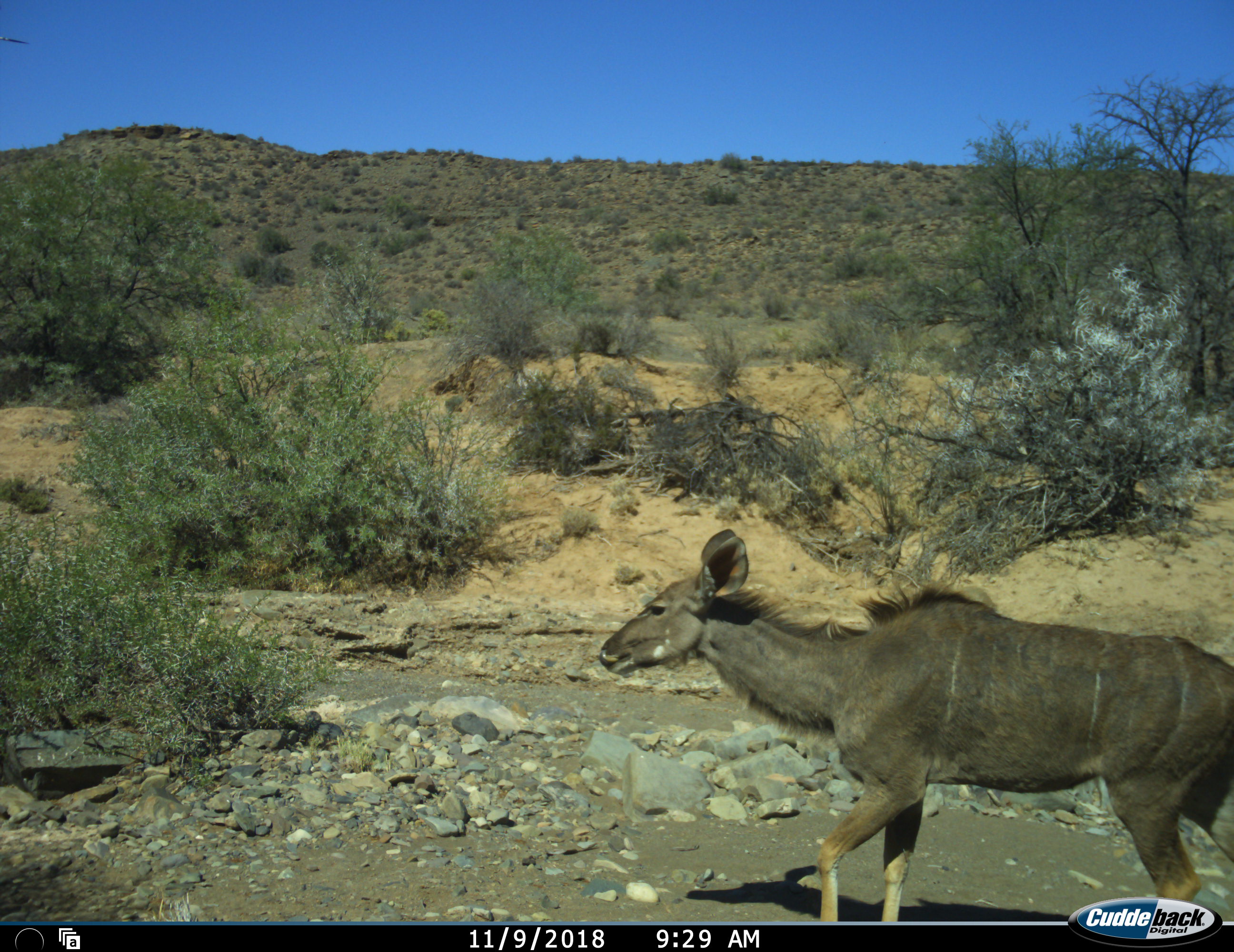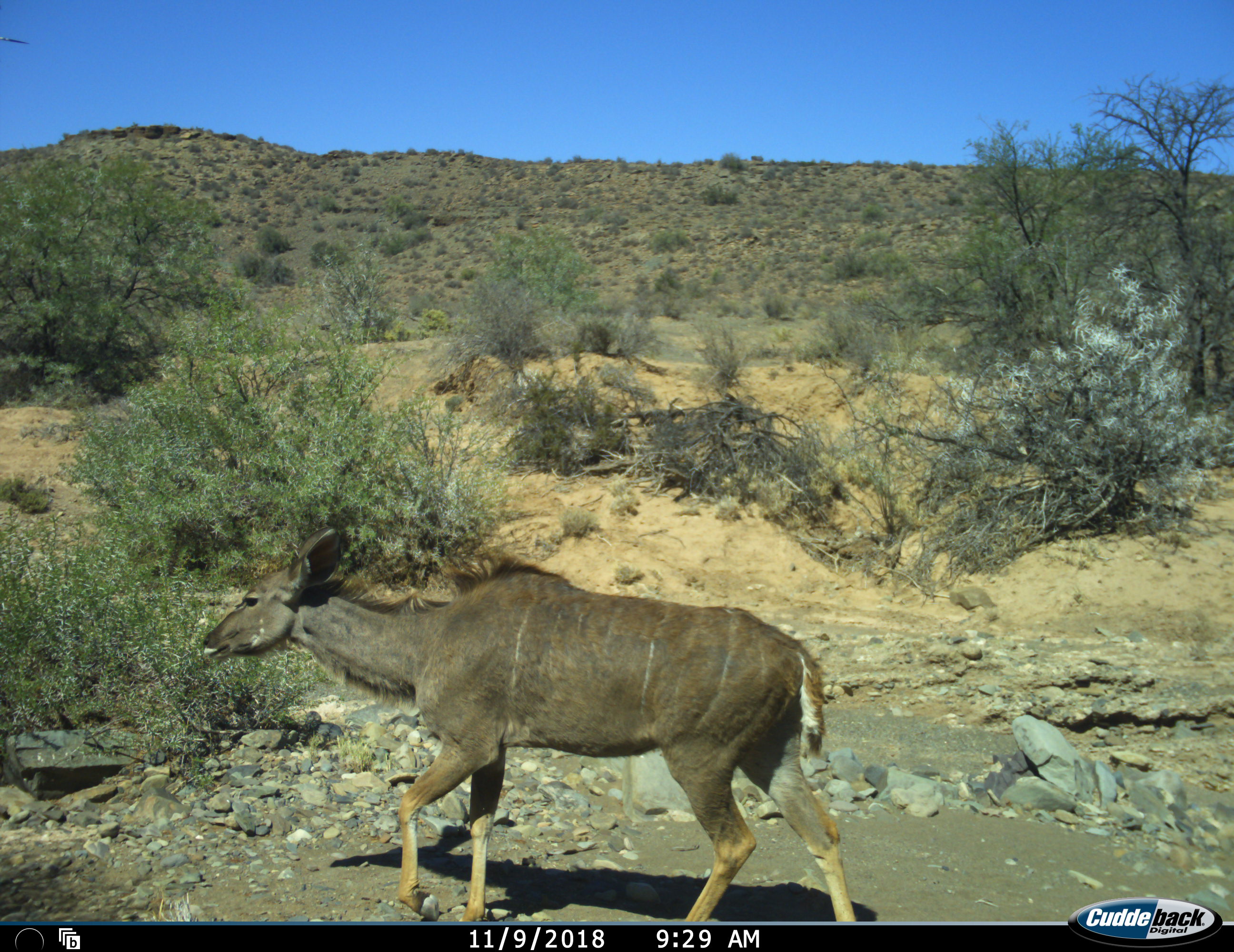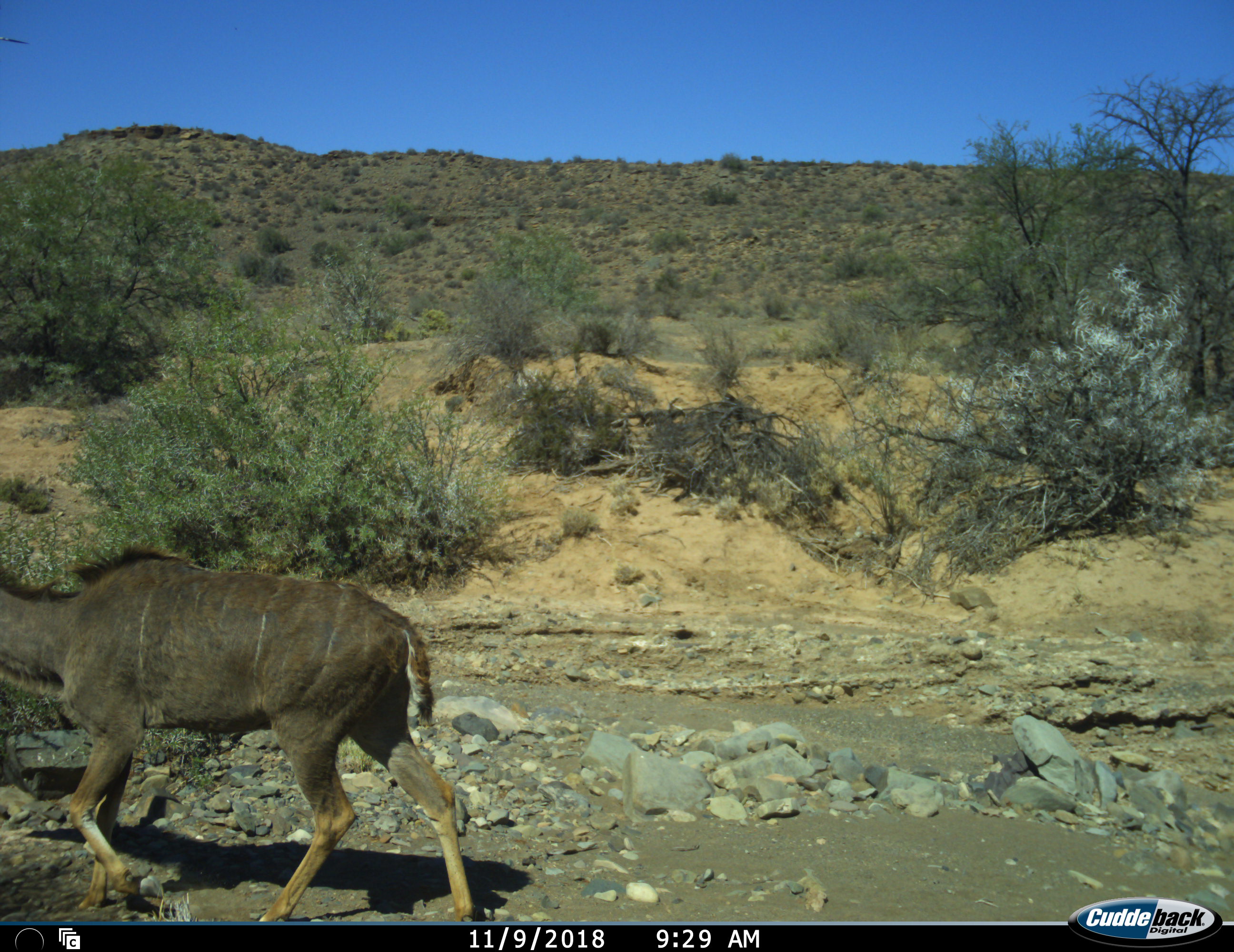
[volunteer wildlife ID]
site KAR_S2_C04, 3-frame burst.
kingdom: Animalia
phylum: Chordata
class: Mammalia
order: Artiodactyla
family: Bovidae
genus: Tragelaphus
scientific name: Tragelaphus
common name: kudu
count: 1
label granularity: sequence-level